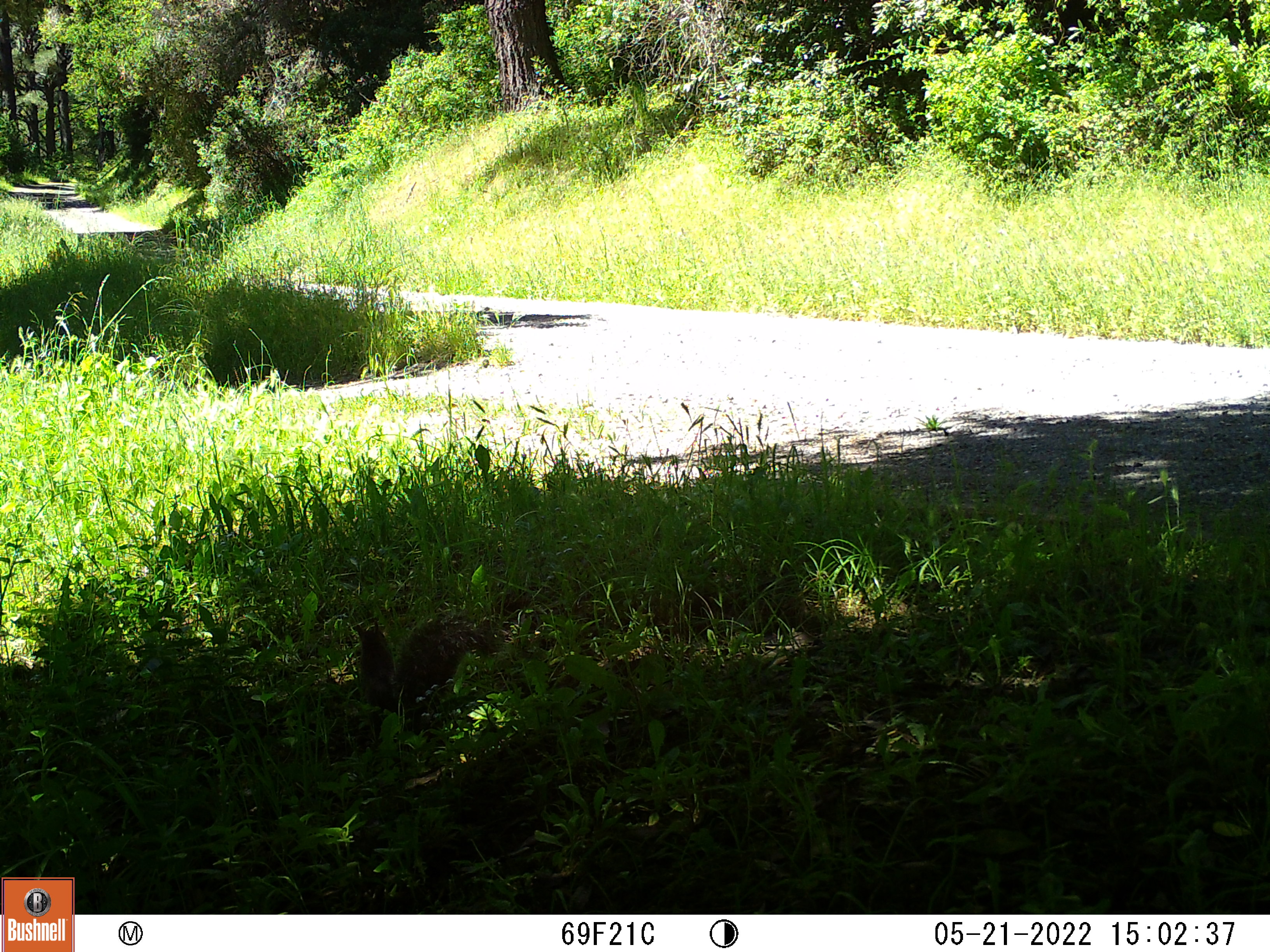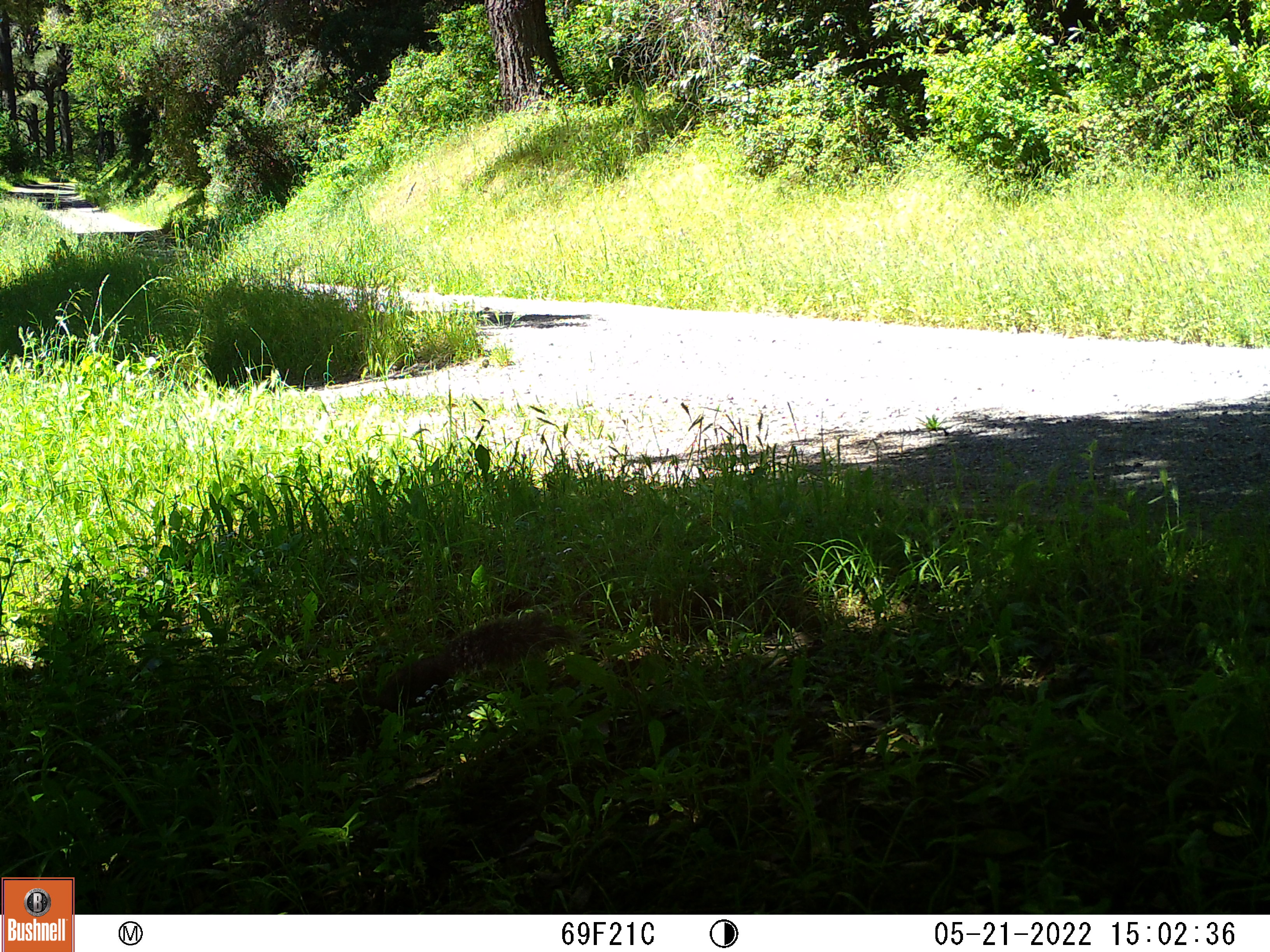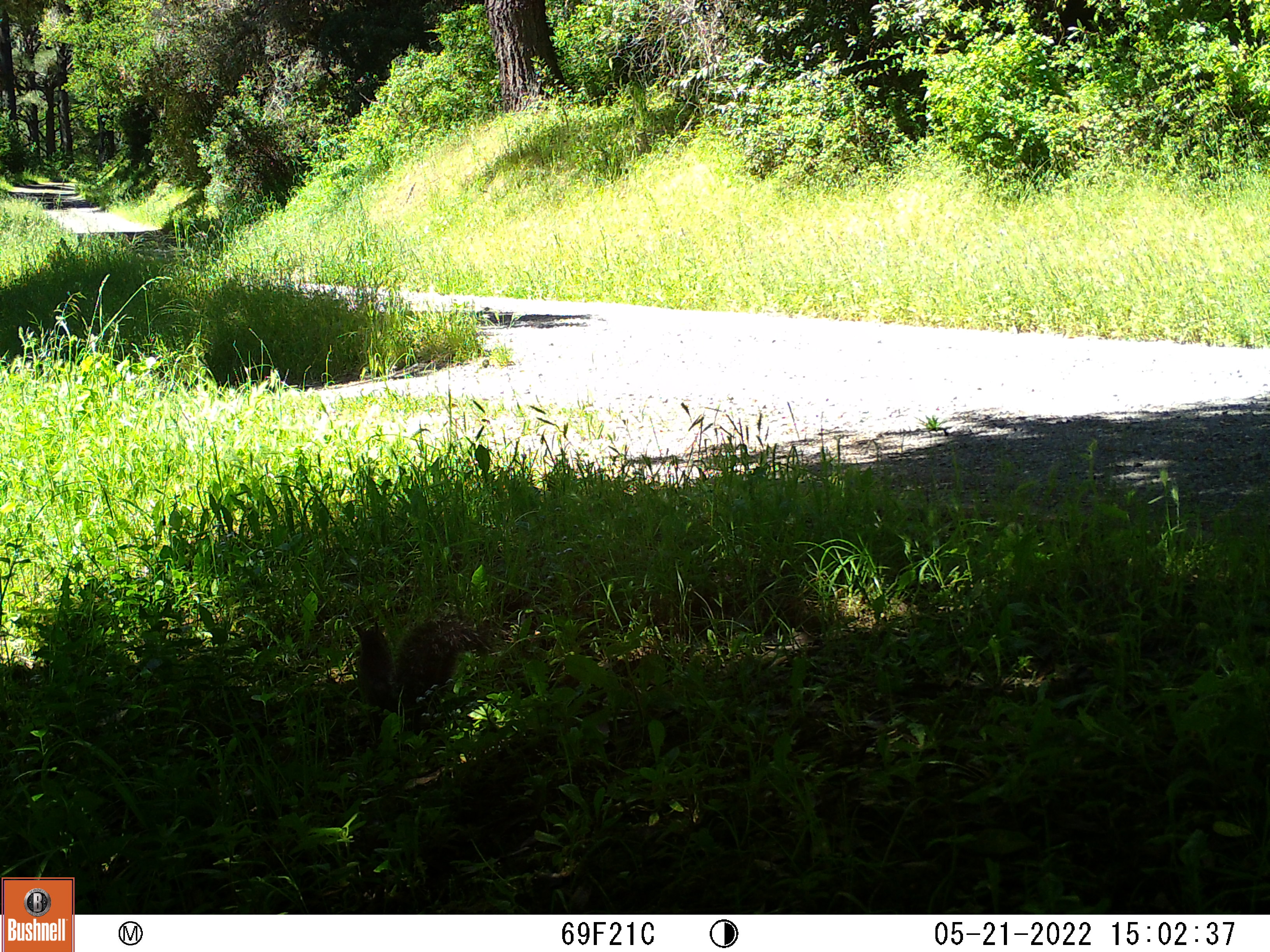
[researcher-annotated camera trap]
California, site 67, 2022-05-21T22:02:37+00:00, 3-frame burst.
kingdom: Animalia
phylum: Chordata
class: Mammalia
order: Rodentia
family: Sciuridae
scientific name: Sciuridae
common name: squirrel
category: unknown squirrel